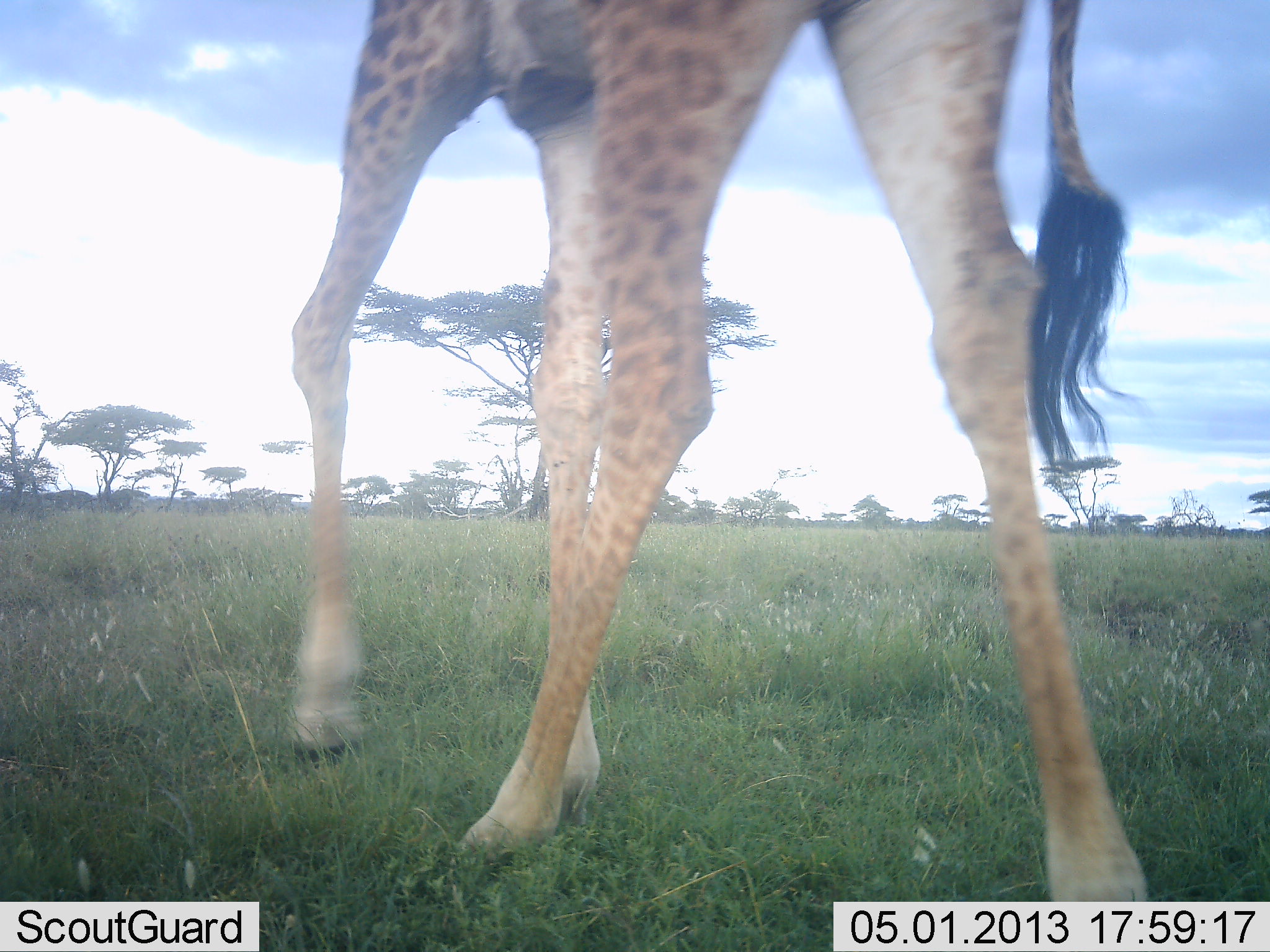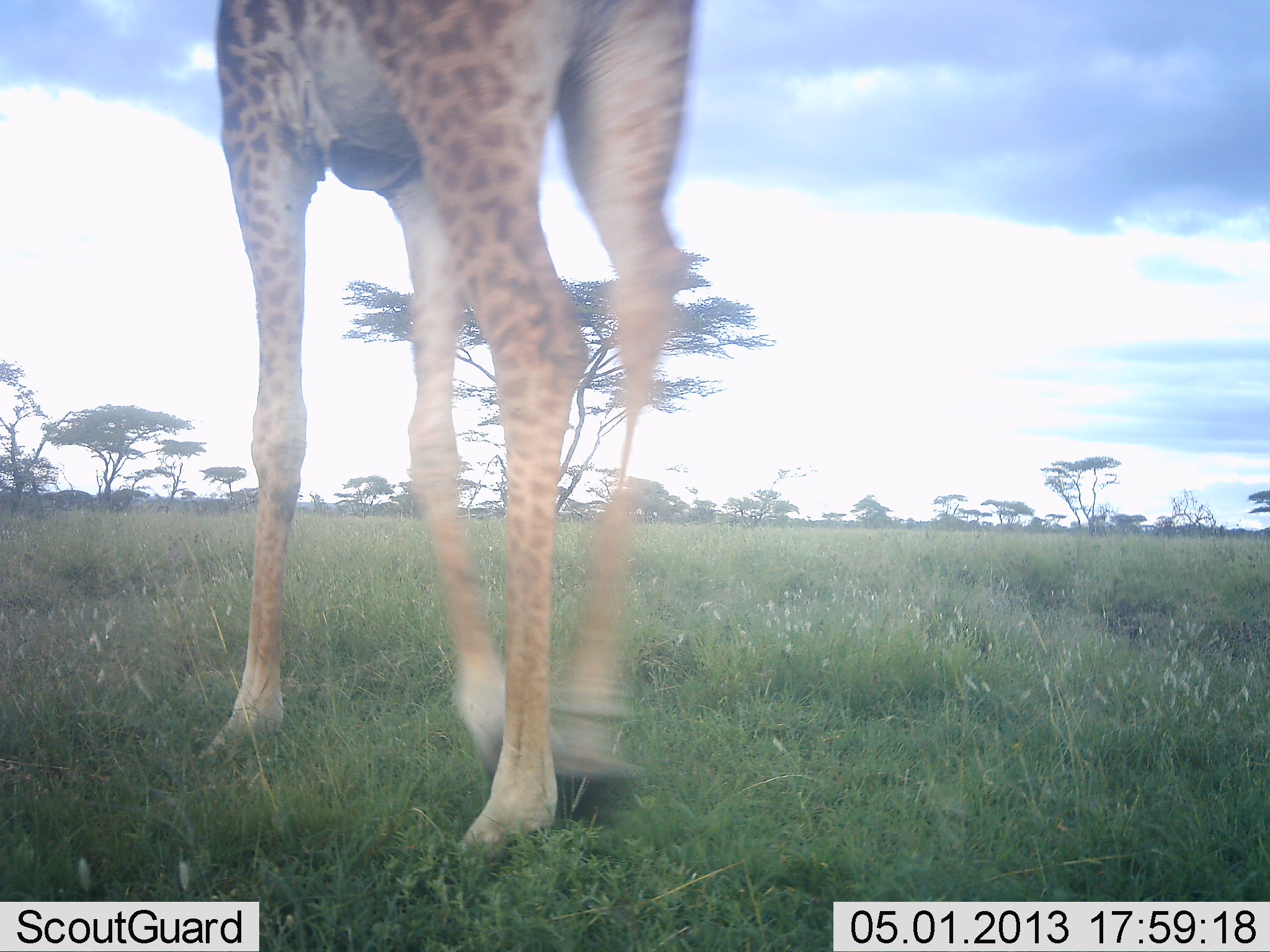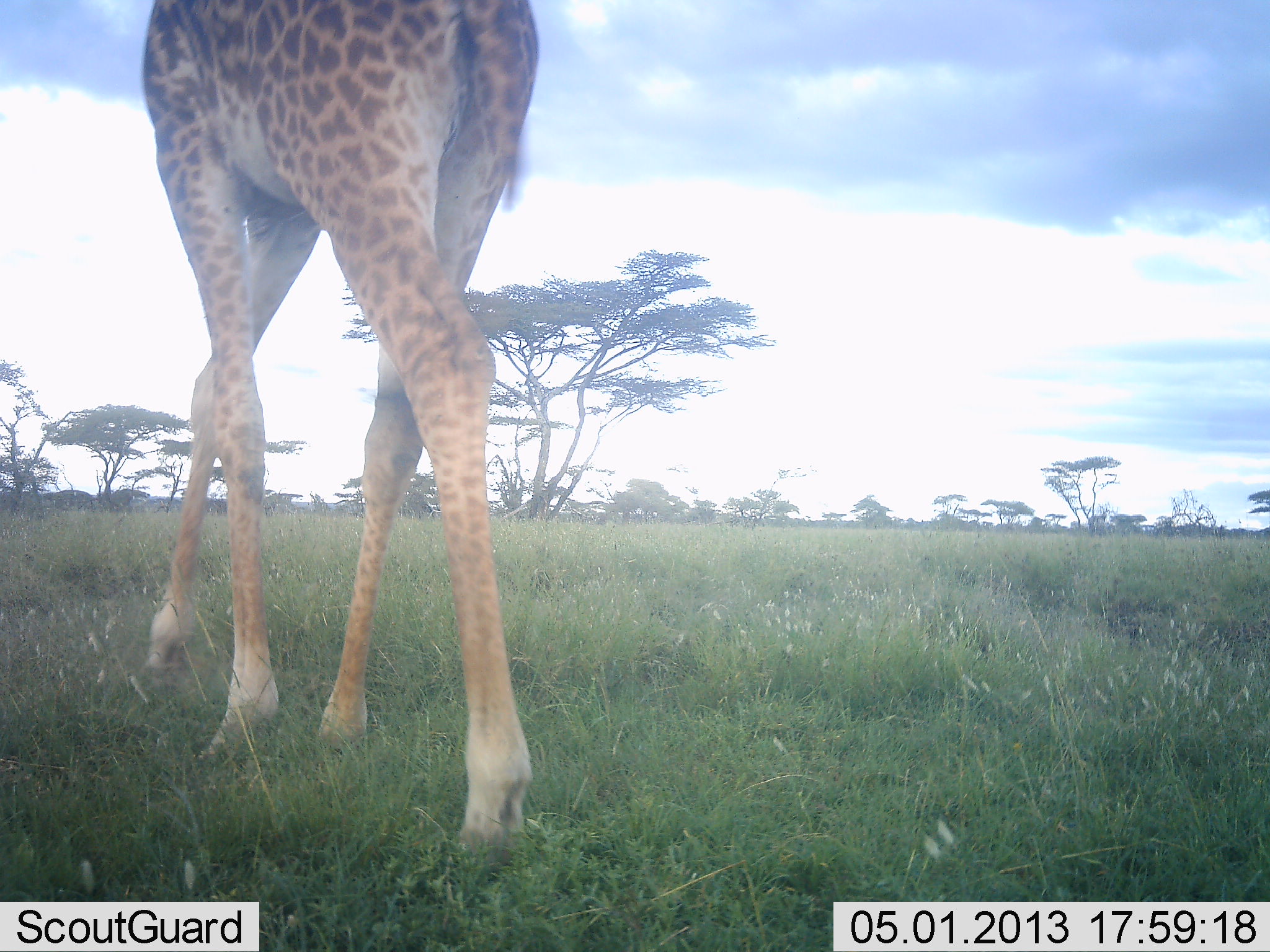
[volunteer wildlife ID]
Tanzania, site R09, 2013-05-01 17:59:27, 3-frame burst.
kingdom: Animalia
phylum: Chordata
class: Mammalia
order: Artiodactyla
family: Giraffidae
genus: Giraffa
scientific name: Giraffa camelopardalis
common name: giraffe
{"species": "giraffe (Giraffa camelopardalis)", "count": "1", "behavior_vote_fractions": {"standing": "10%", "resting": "0%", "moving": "90%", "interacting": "0%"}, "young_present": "0%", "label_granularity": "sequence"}